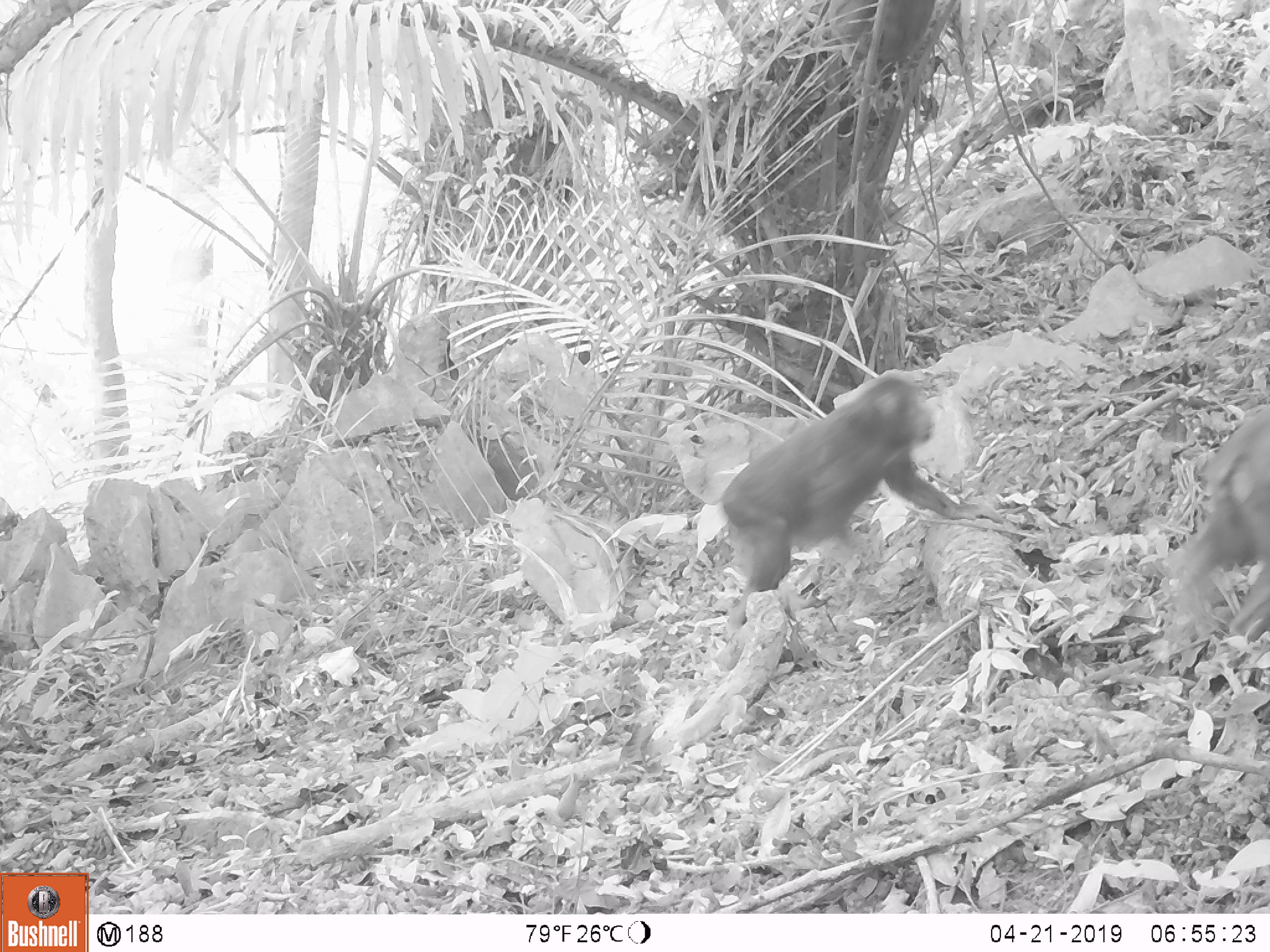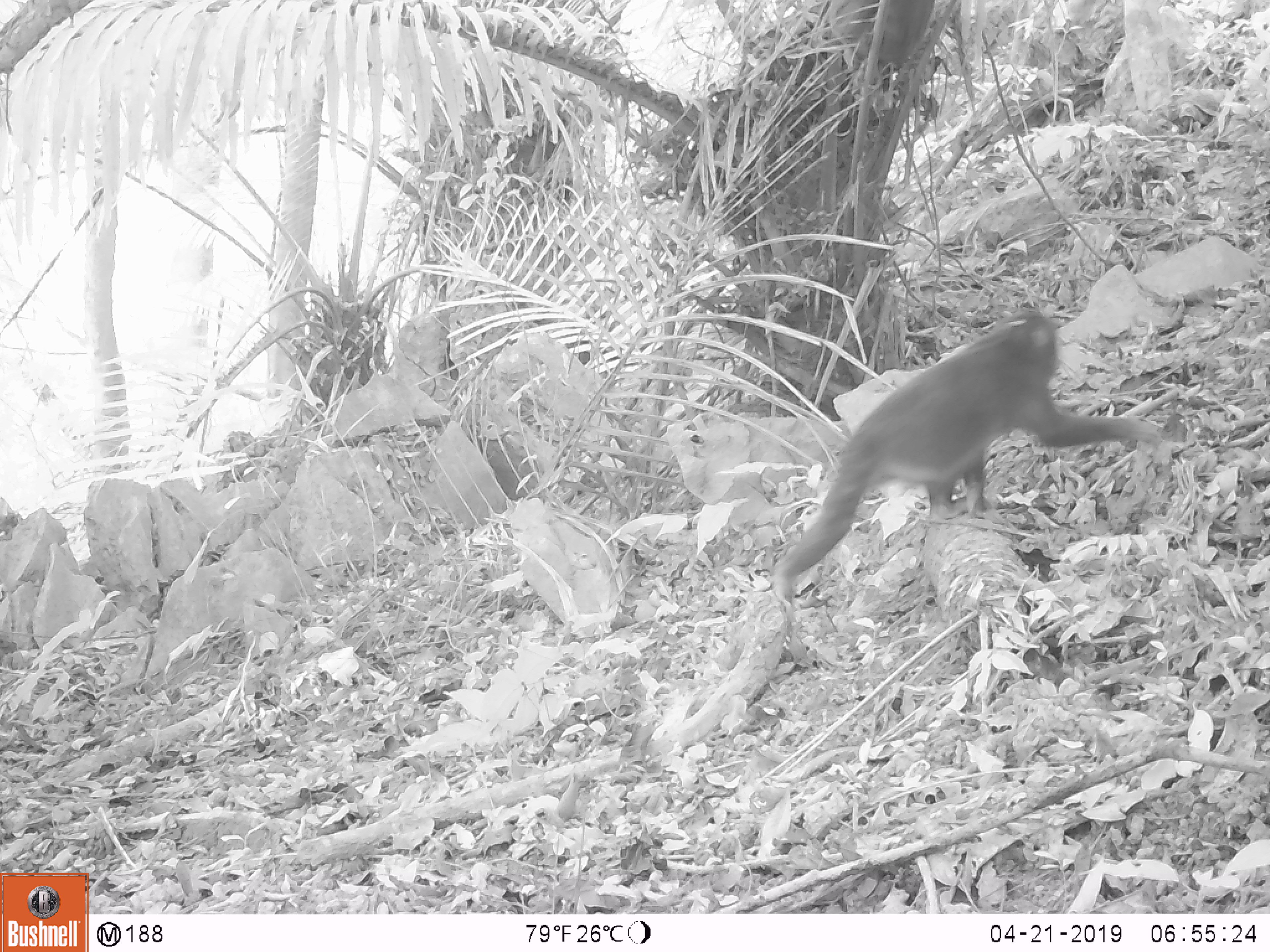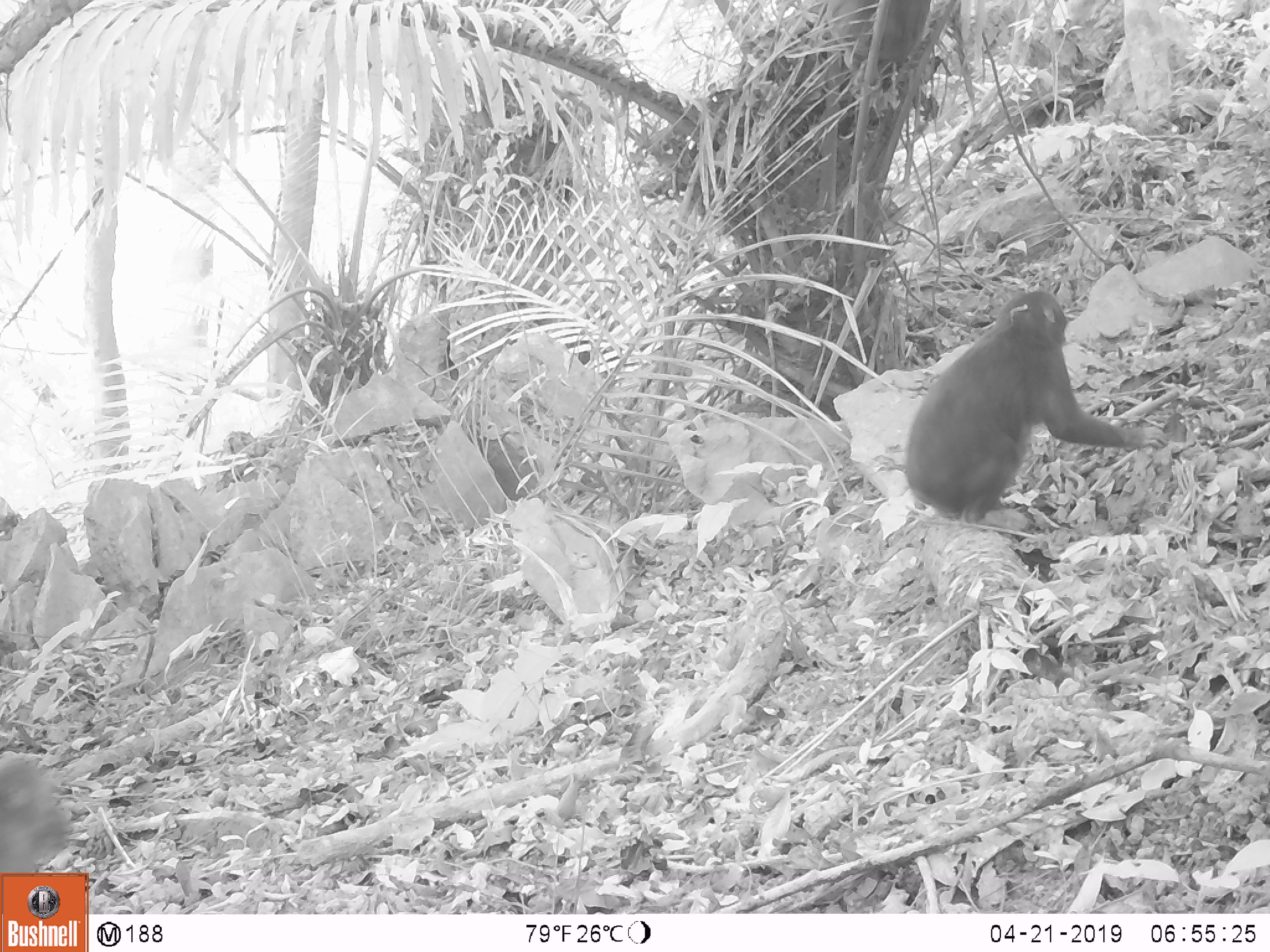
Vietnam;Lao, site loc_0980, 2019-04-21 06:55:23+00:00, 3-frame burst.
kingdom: Animalia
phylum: Chordata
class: Mammalia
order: Primates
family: Cercopithecidae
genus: Macaca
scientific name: Macaca arctoides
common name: stump-tailed macaque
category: stump tailed macaque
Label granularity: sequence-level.